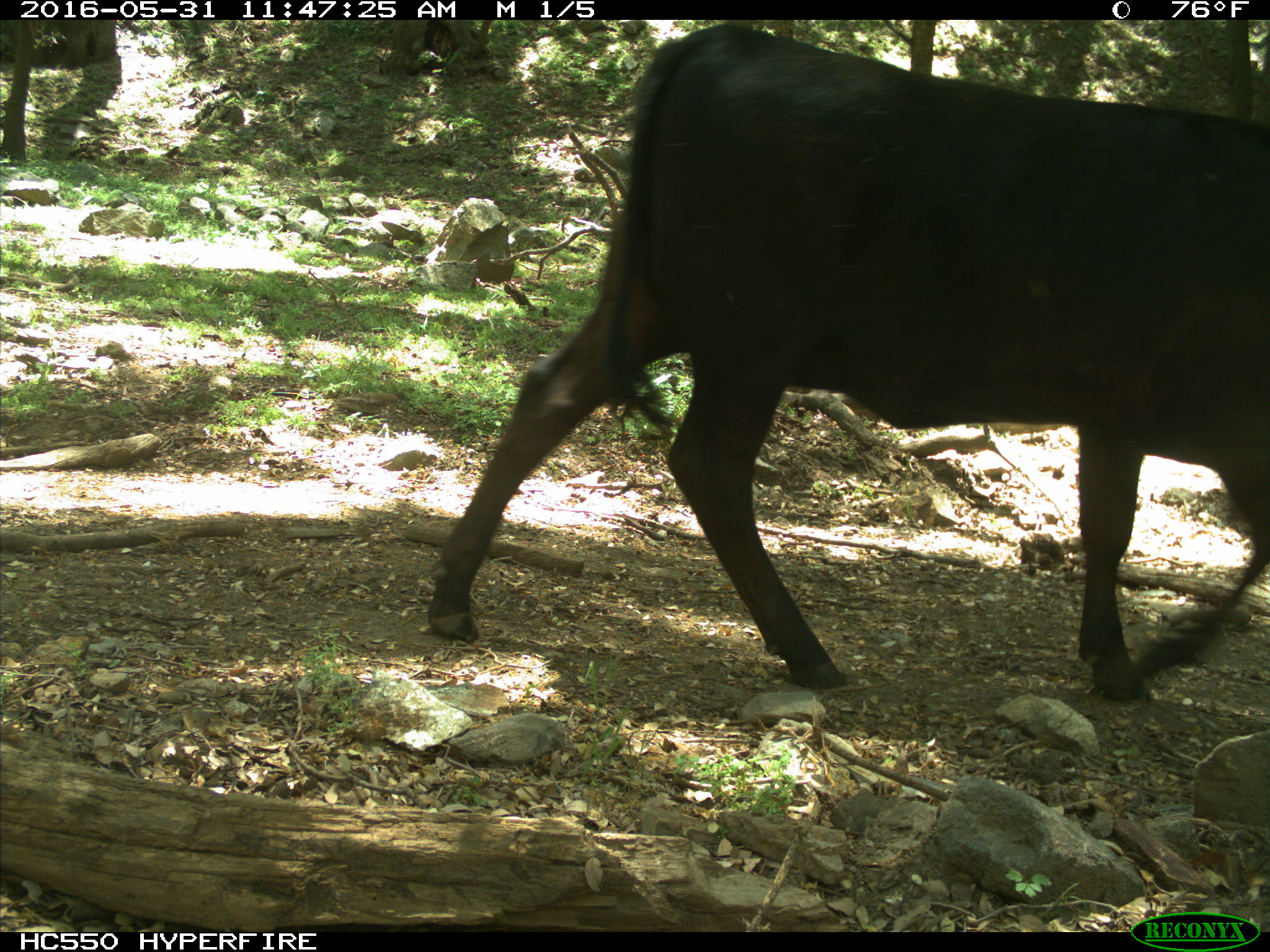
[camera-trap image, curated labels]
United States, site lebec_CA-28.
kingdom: Animalia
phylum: Chordata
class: Mammalia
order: Artiodactyla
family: Bovidae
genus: Bos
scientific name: Bos taurus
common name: domestic cow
Bos taurus (domestic cow).